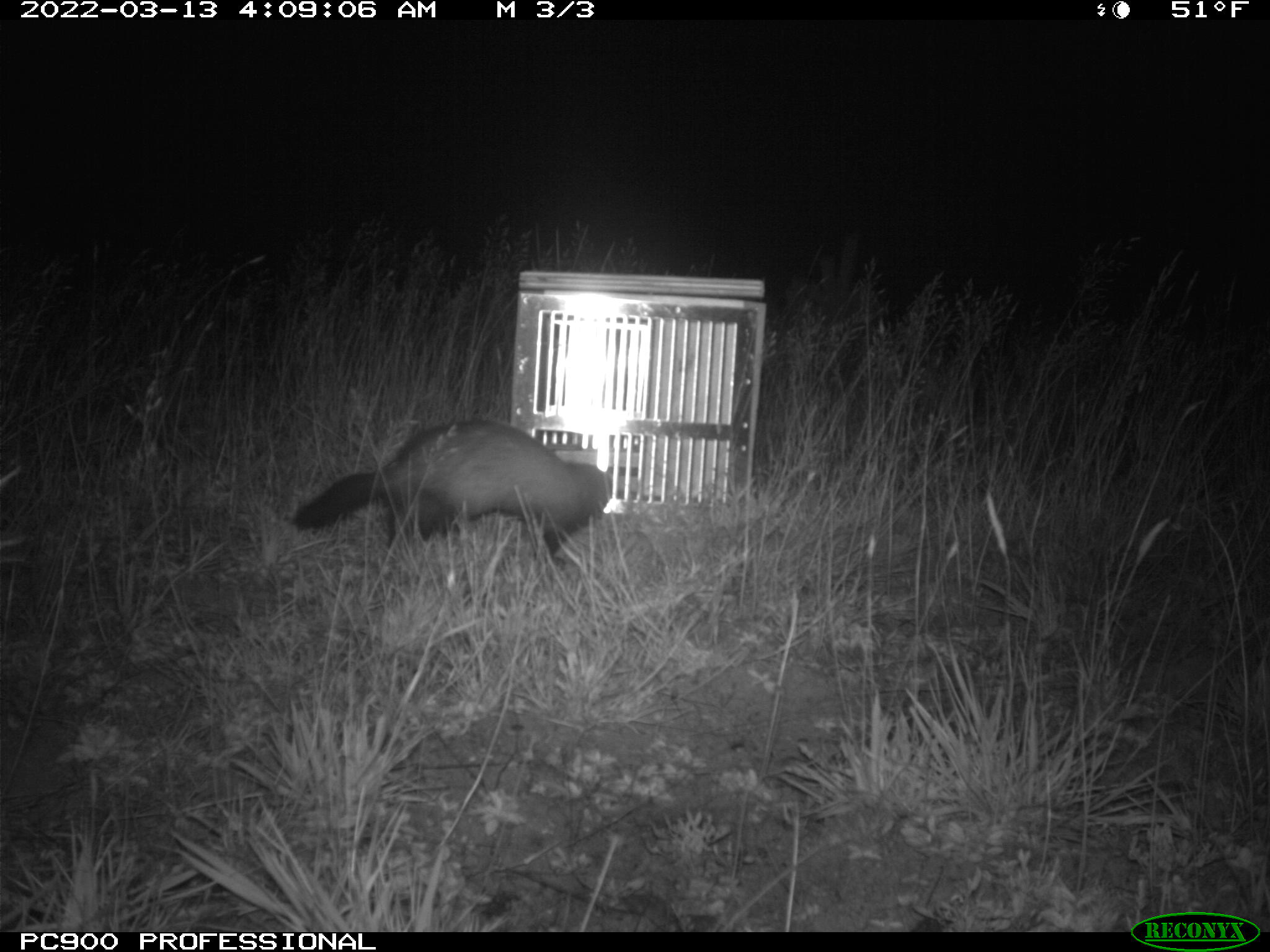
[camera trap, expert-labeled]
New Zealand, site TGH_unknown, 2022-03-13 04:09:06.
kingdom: Animalia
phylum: Chordata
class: Mammalia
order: Carnivora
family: Mustelidae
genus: Mustela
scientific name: Mustela furo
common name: ferret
Ferret (Mustela furo).